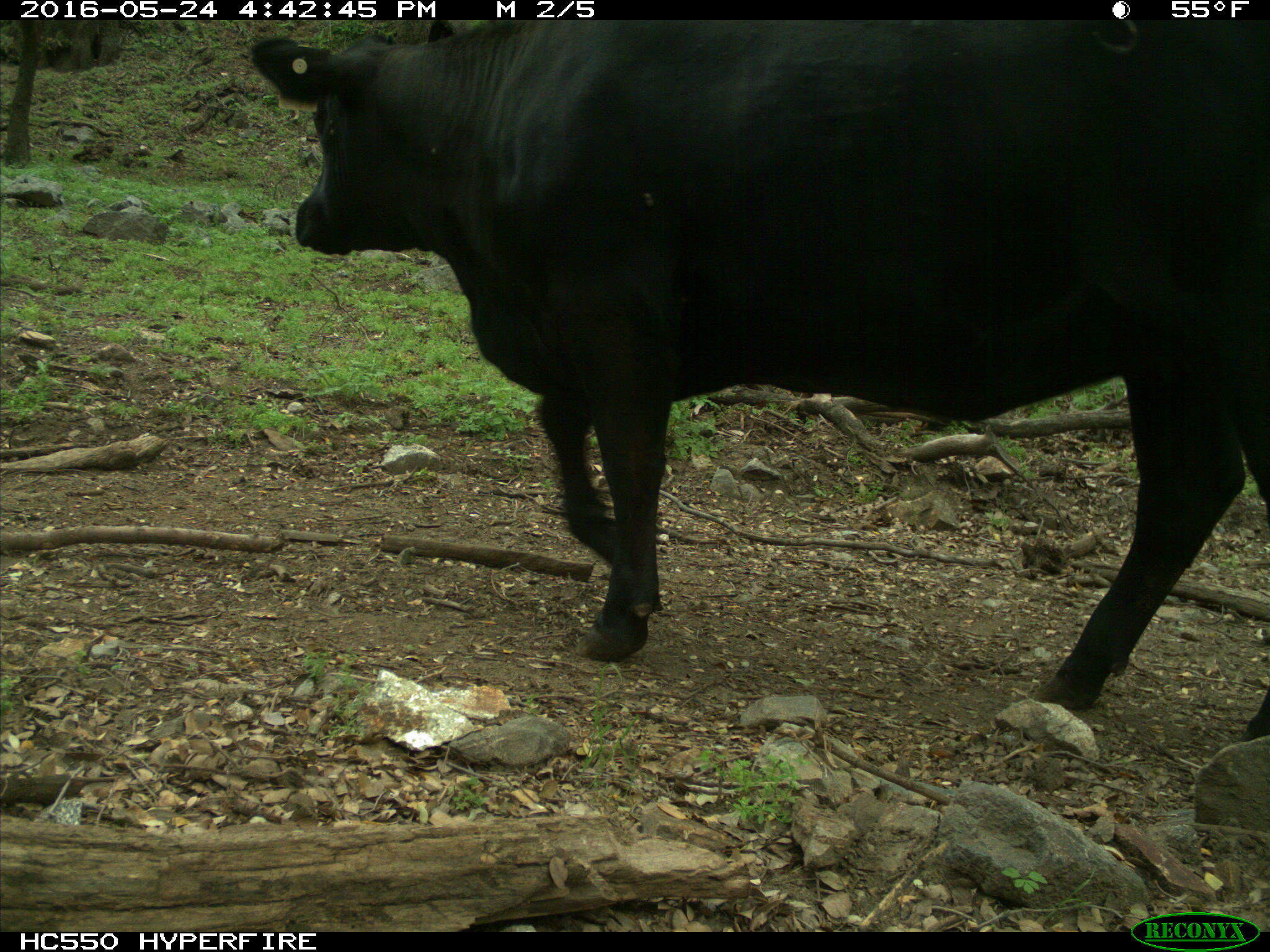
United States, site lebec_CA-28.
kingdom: Animalia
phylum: Chordata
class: Mammalia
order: Artiodactyla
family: Bovidae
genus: Bos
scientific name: Bos taurus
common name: domestic cow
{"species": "Bos taurus (domestic cow)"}